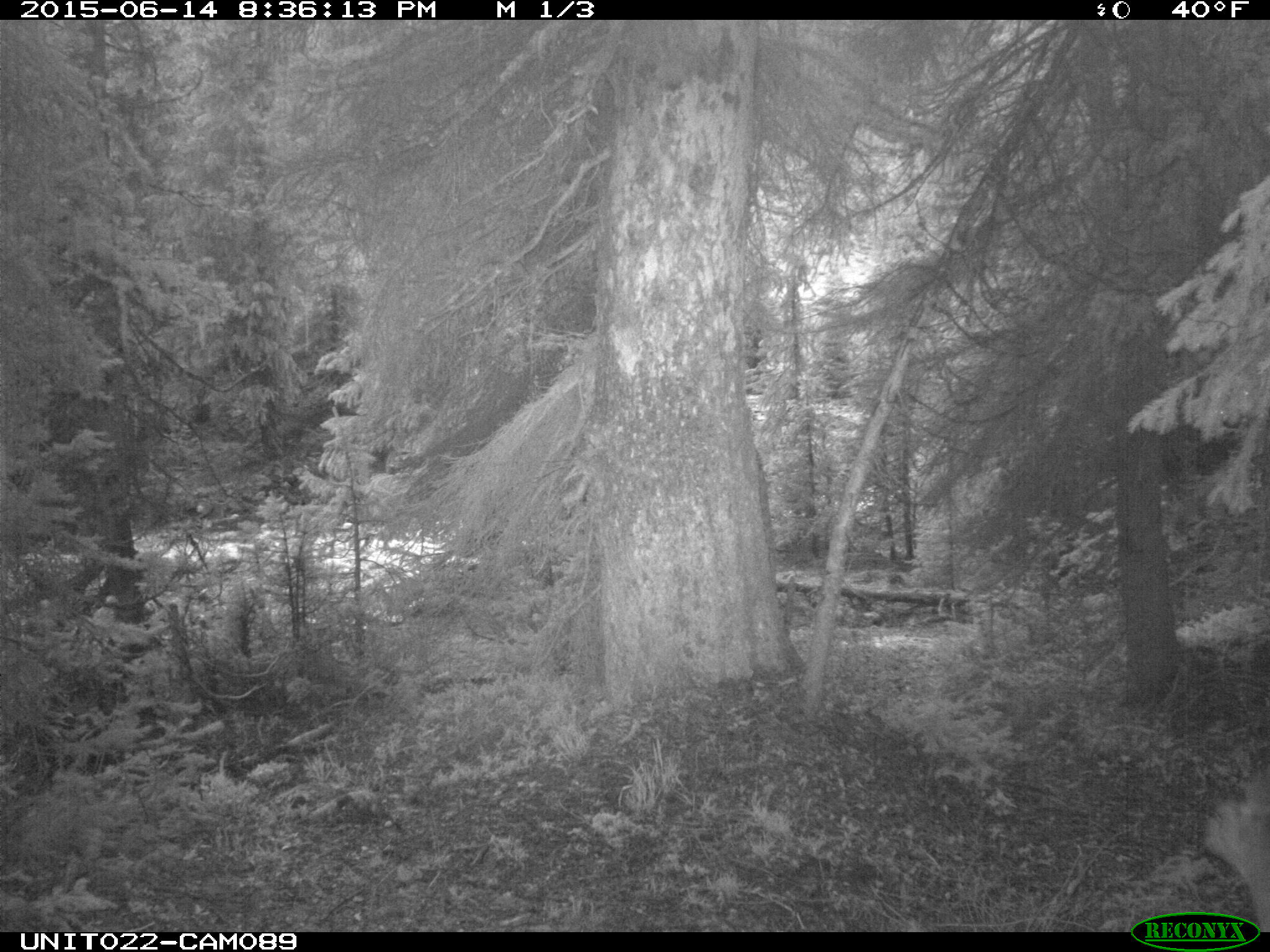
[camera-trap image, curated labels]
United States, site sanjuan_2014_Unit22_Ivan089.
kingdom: Animalia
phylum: Chordata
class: Mammalia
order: Artiodactyla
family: Cervidae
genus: Odocoileus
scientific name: Odocoileus hemionus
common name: mule deer